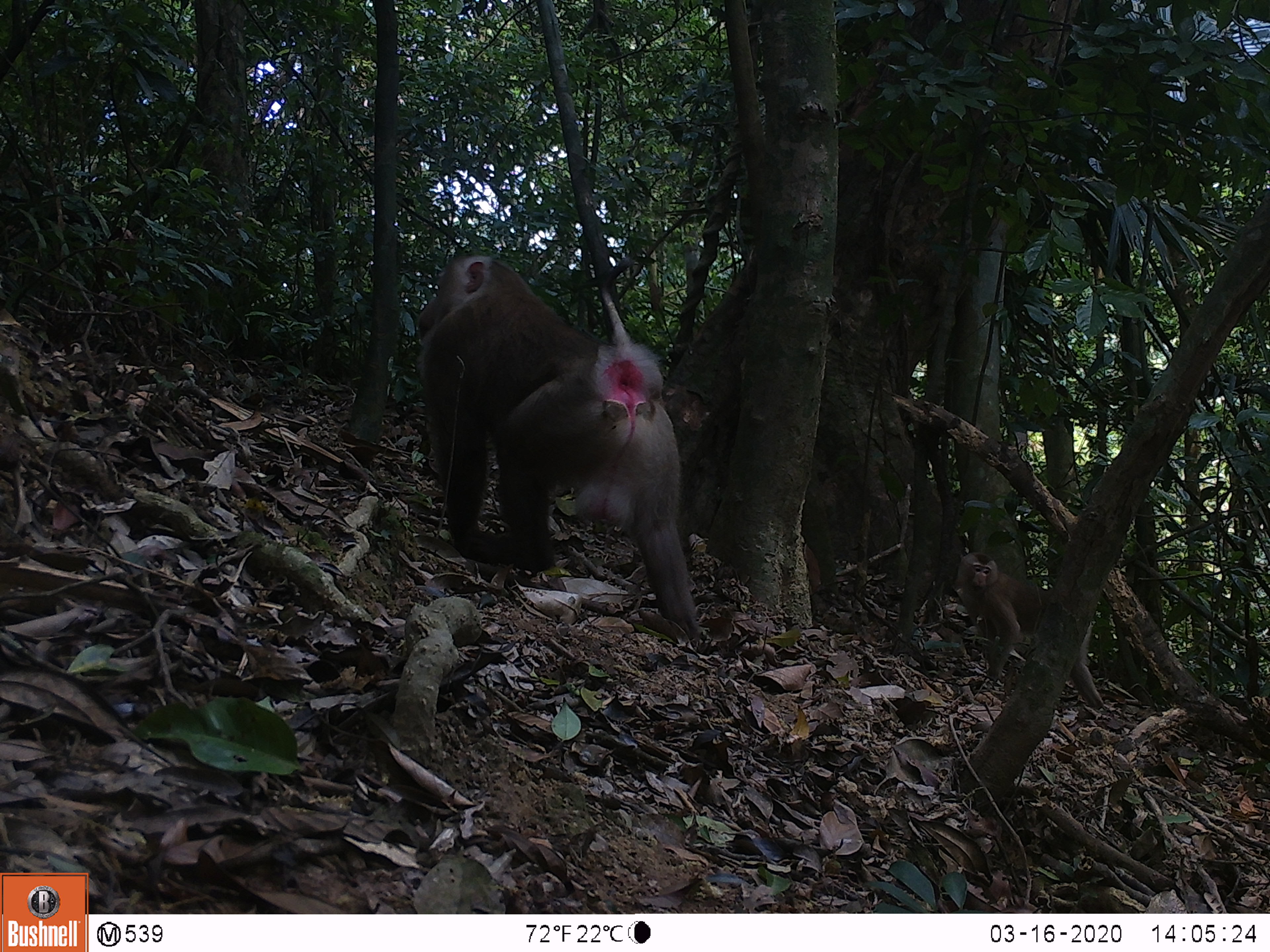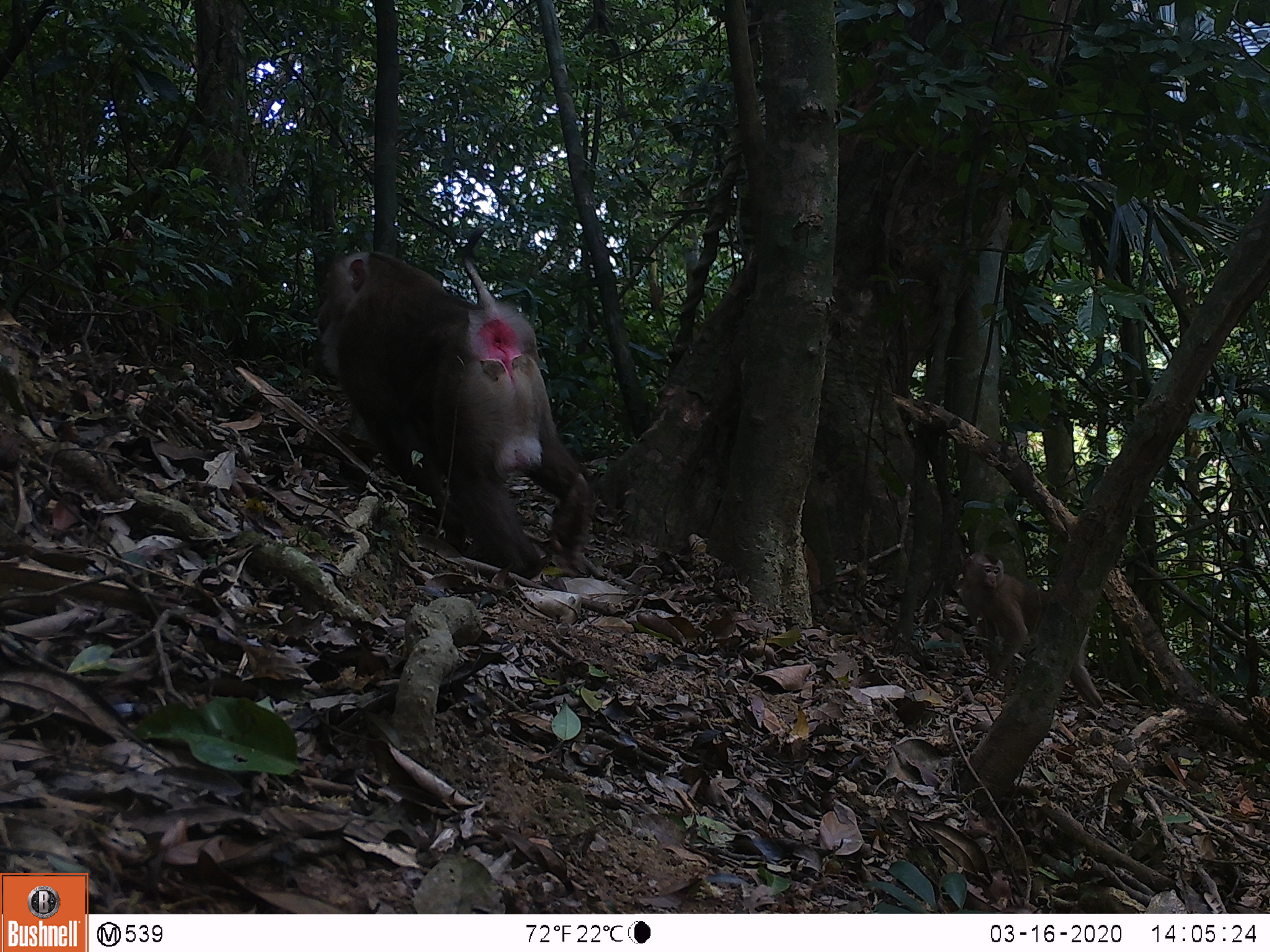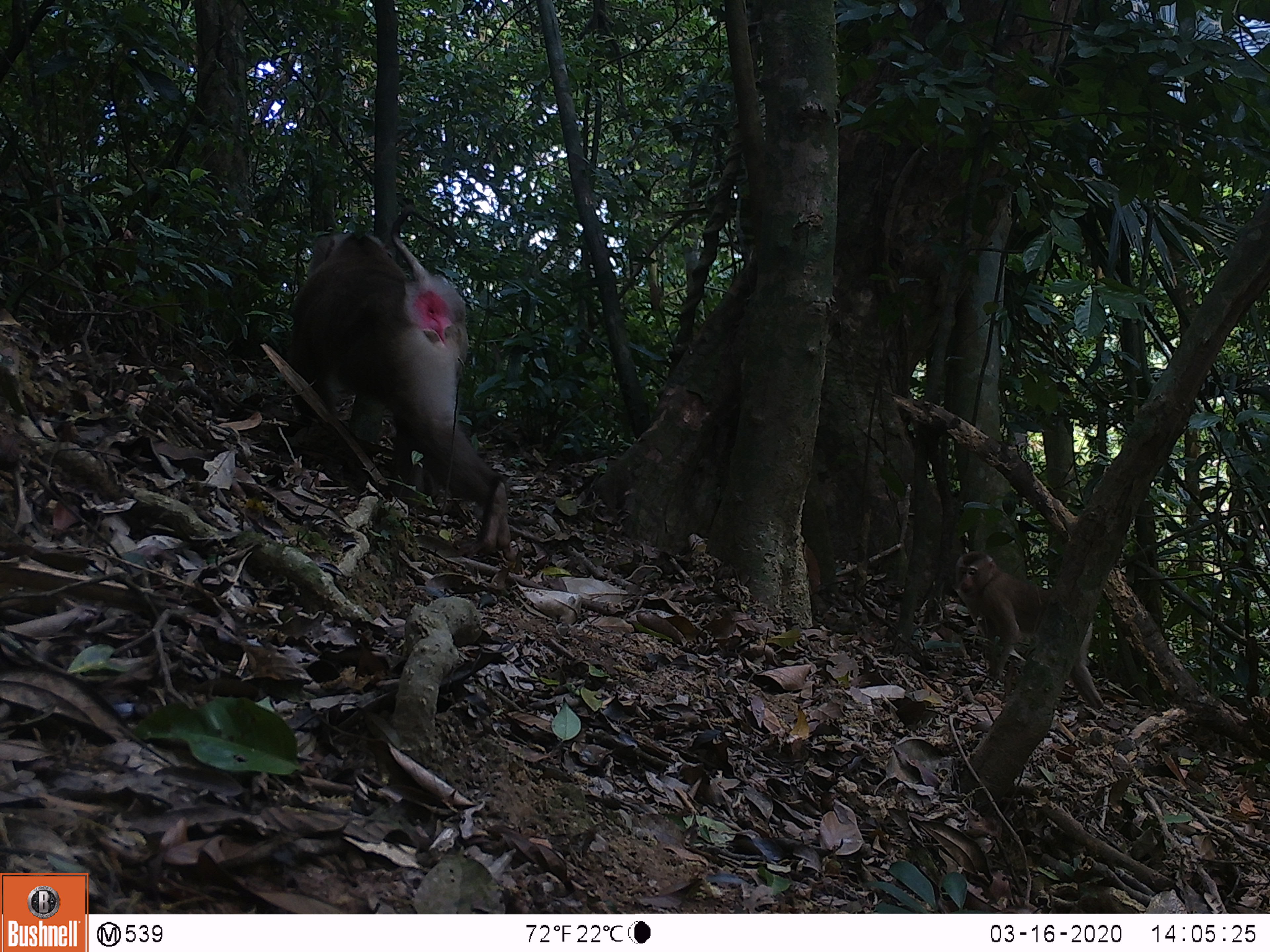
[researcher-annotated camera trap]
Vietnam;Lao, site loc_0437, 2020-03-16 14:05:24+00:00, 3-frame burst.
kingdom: Animalia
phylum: Chordata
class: Mammalia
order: Primates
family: Cercopithecidae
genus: Macaca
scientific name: Macaca nemestrina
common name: pig-tailed macaque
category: pig tailed macaque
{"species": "pig tailed macaque (pig-tailed macaque) (Macaca nemestrina)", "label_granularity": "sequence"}